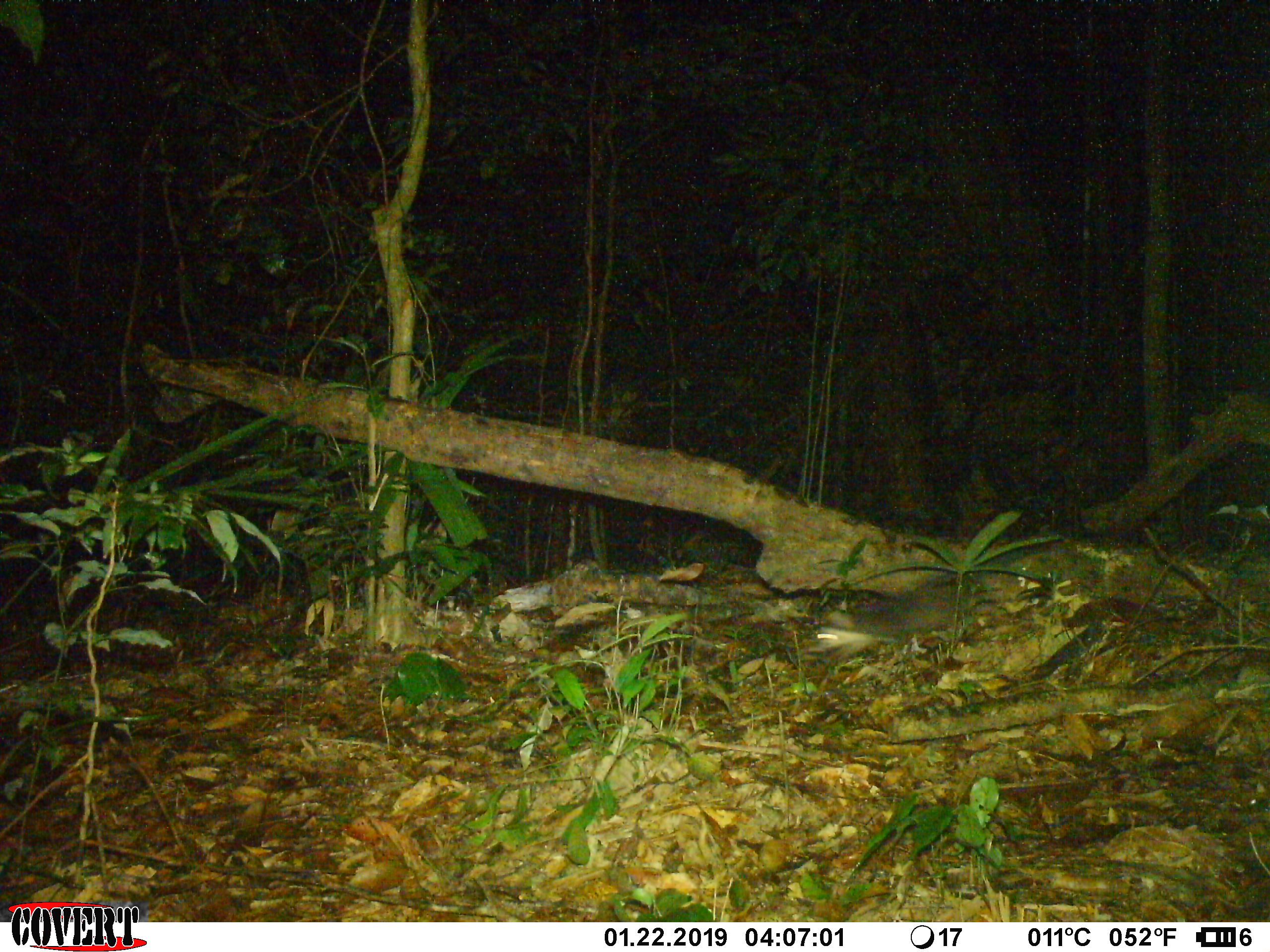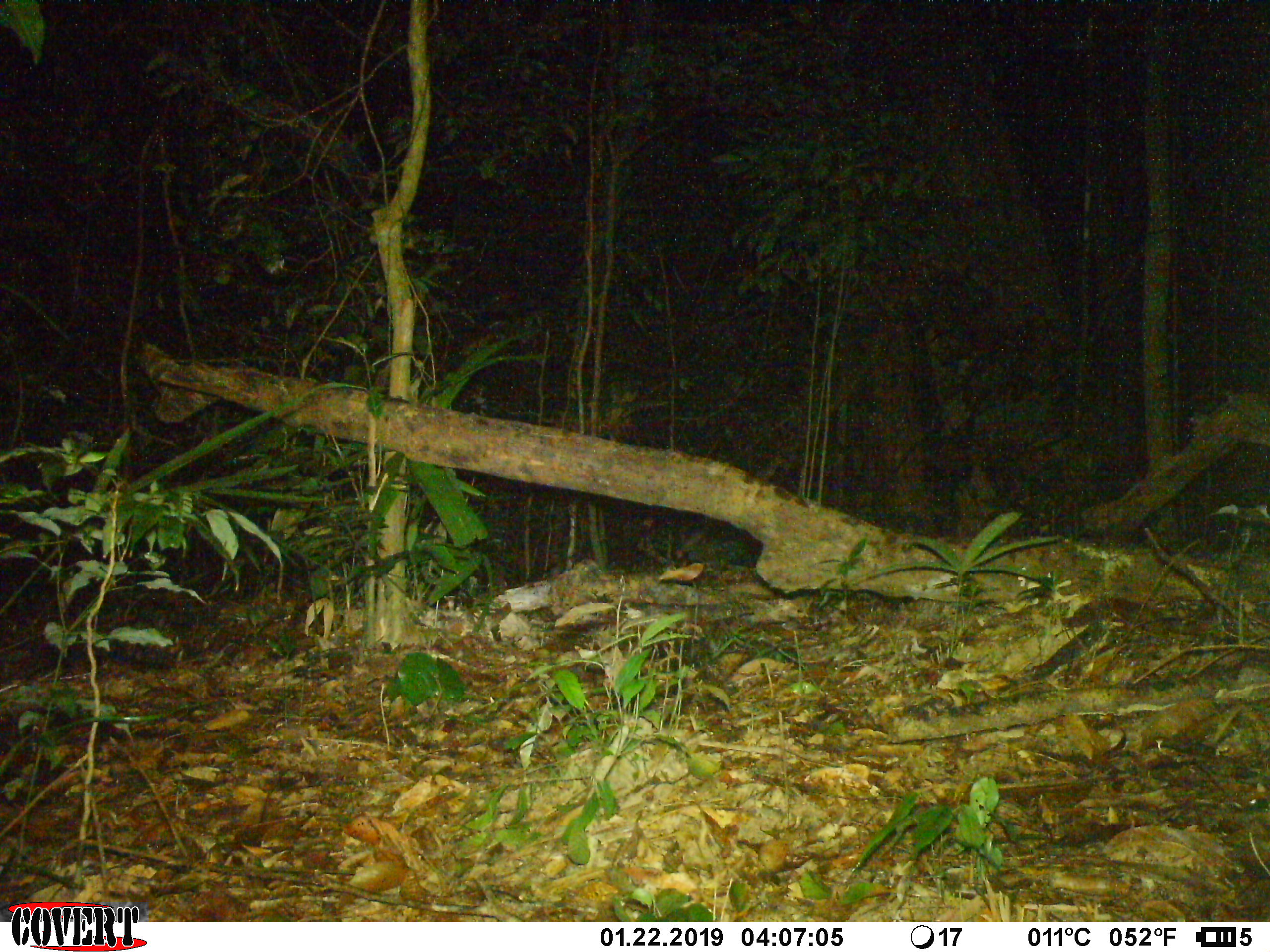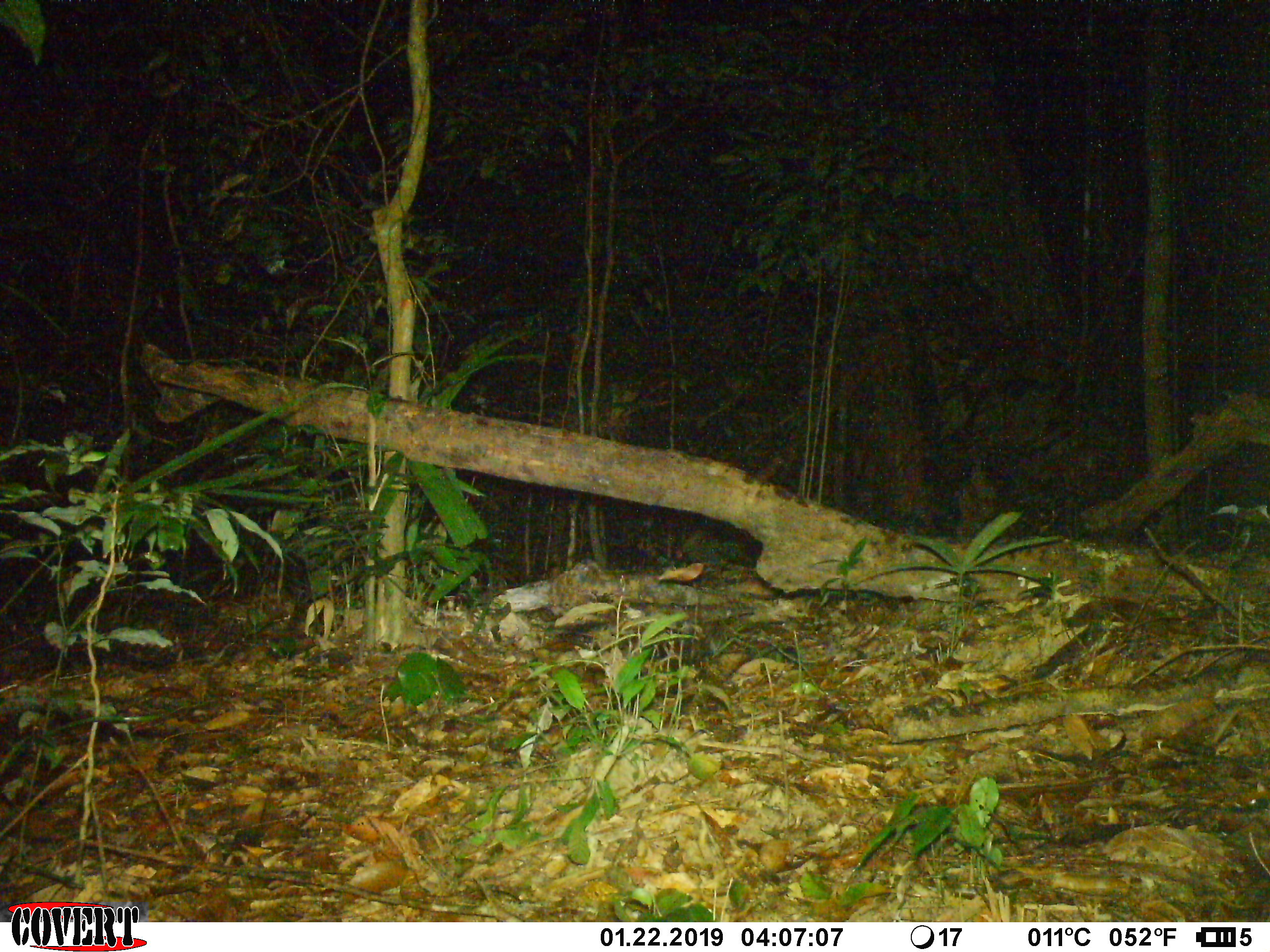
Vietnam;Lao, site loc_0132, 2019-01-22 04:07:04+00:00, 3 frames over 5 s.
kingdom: Animalia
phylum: Chordata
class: Mammalia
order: Carnivora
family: Mustelidae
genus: Melogale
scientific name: Melogale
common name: ferret badger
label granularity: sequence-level